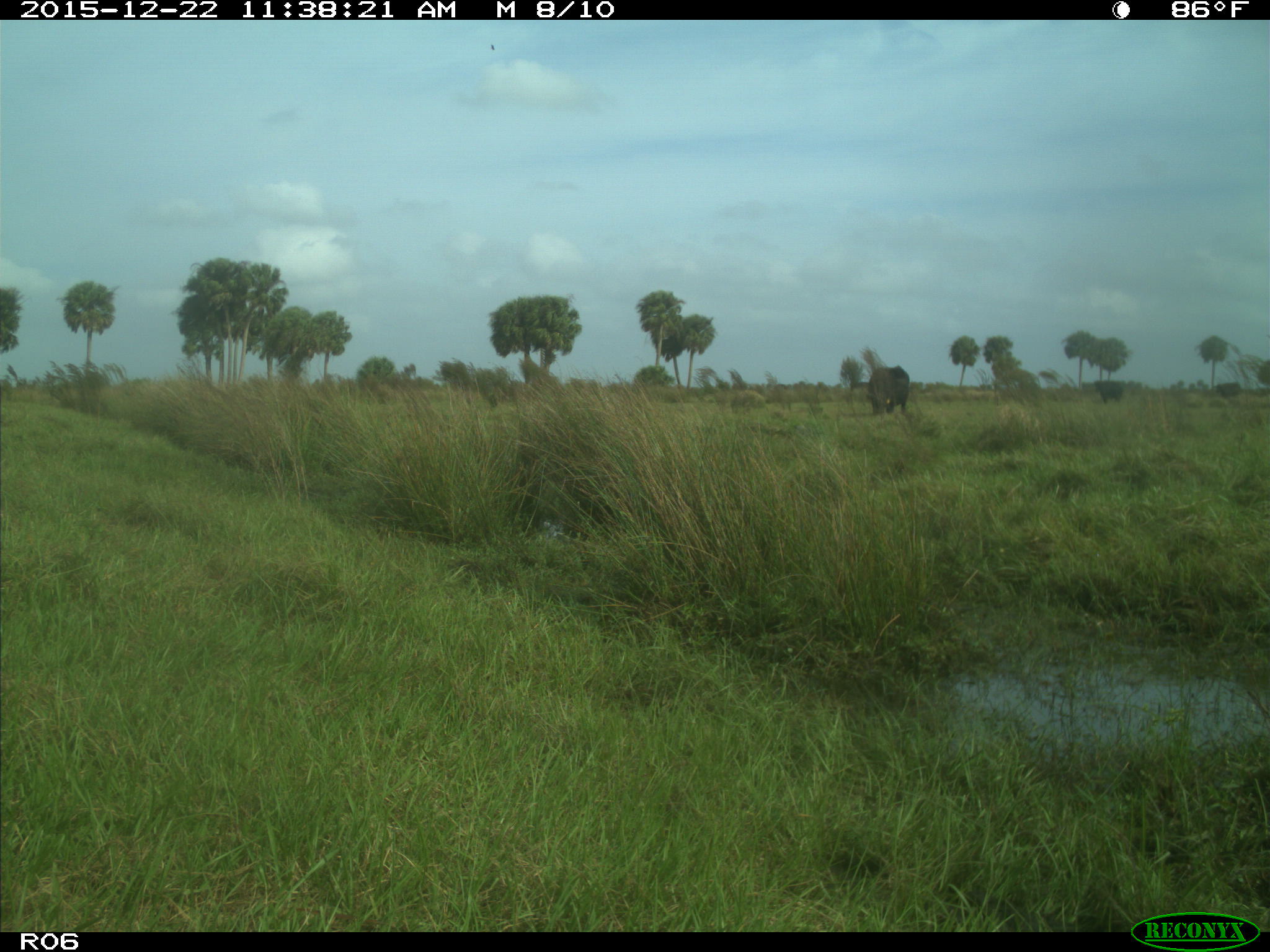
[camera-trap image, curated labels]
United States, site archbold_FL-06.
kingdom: Animalia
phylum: Chordata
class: Mammalia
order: Artiodactyla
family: Bovidae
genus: Bos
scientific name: Bos taurus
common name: domestic cow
Bos taurus (domestic cow).